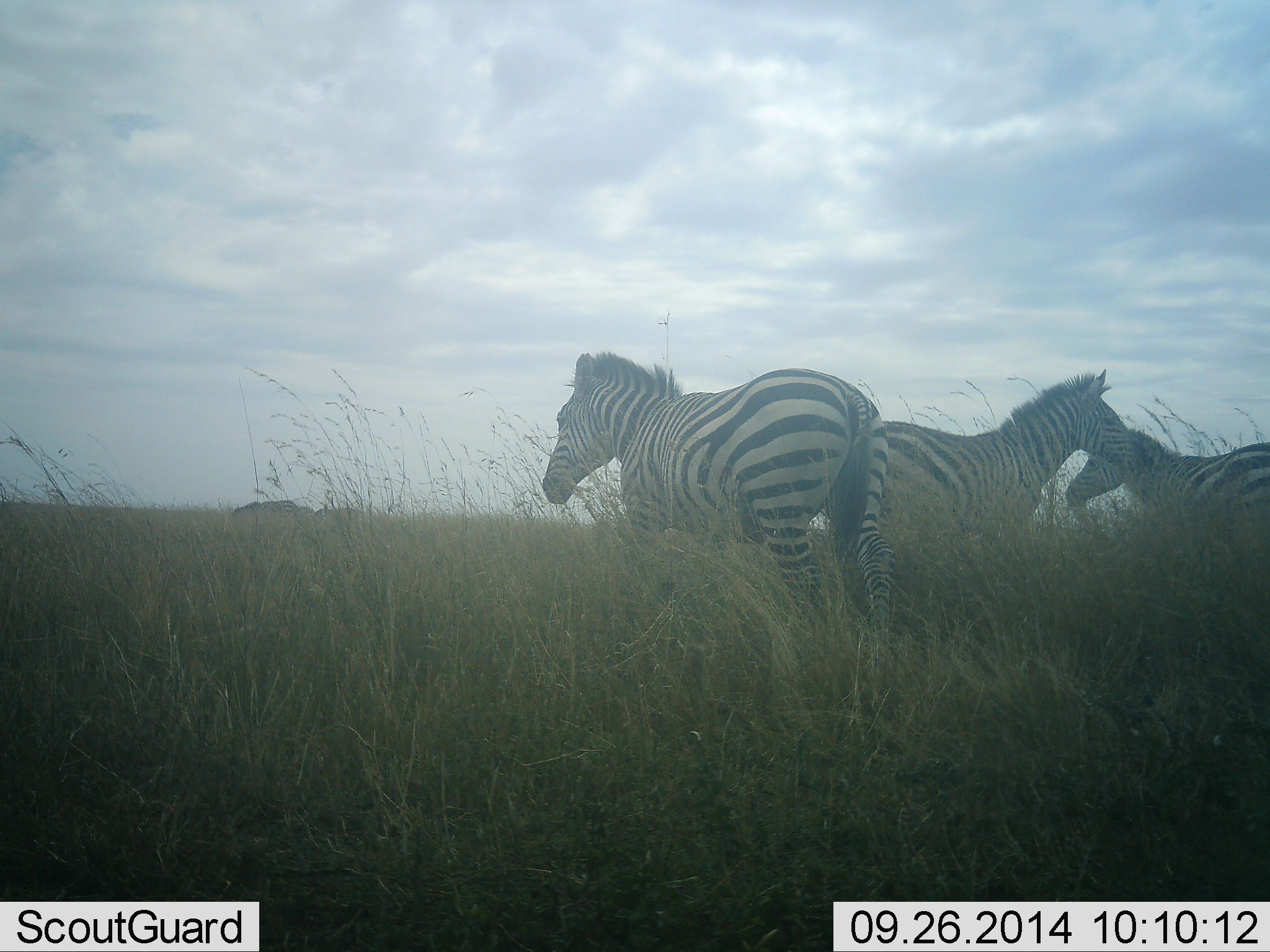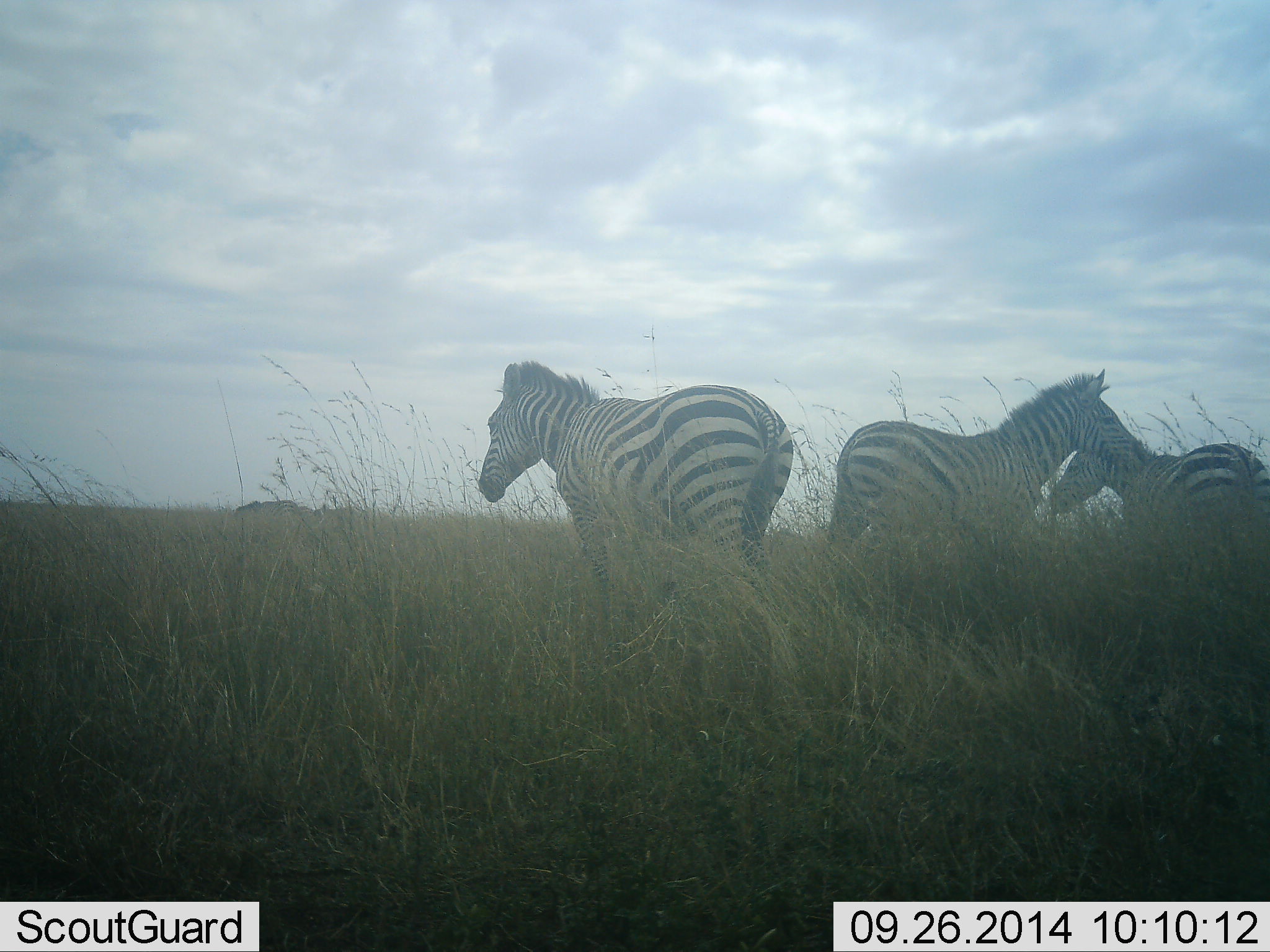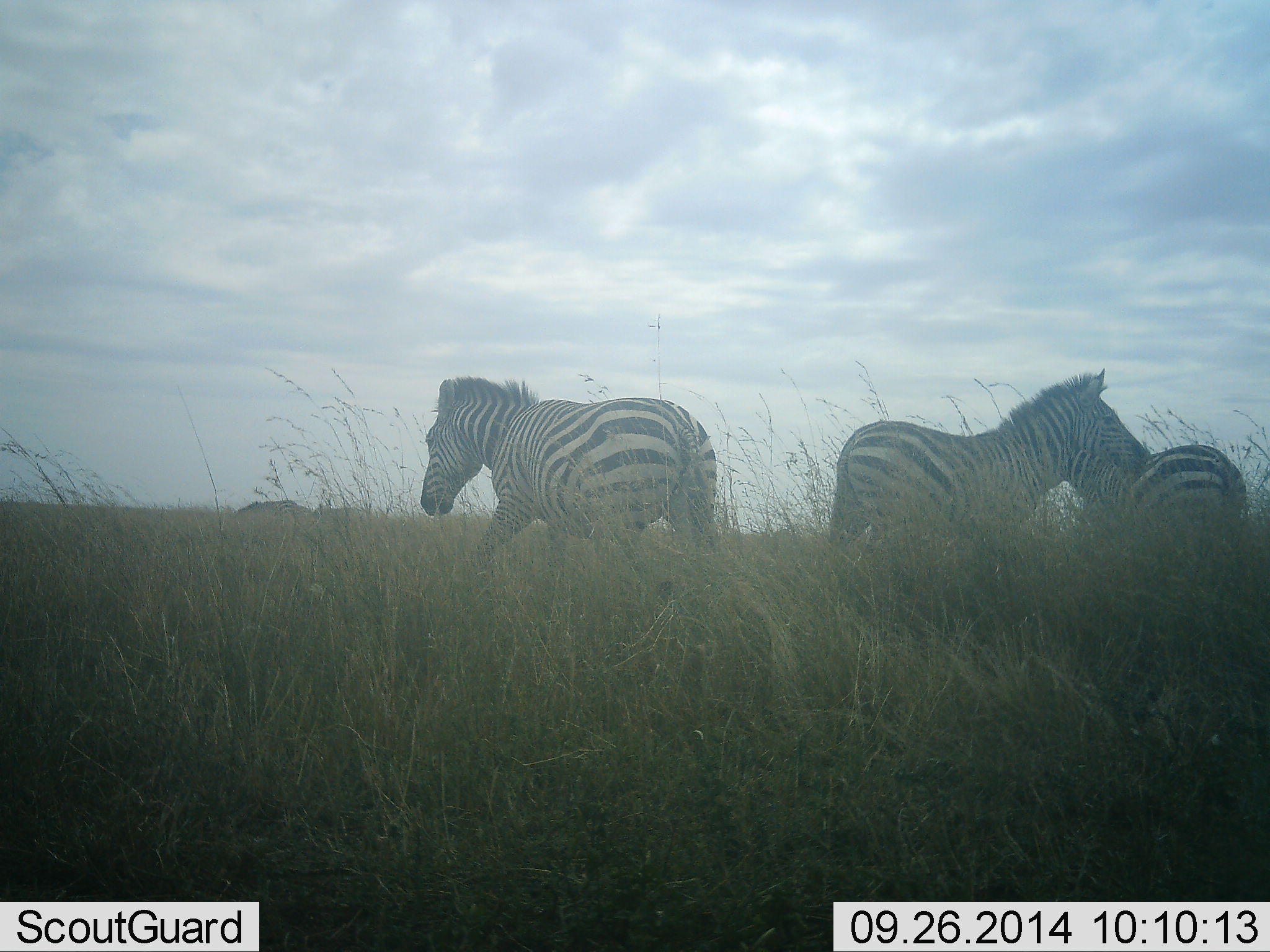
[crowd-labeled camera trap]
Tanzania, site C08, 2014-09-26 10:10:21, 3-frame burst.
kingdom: Animalia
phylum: Chordata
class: Mammalia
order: Perissodactyla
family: Equidae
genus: Equus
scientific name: Equus quagga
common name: plains zebra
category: zebra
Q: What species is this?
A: Zebra (plains zebra) (Equus quagga).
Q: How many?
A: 3.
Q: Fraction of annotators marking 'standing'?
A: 100%.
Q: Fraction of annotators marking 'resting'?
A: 0%.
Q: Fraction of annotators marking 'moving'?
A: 70%.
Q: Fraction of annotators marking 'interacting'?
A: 0%.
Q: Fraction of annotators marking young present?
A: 0%.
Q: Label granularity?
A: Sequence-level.